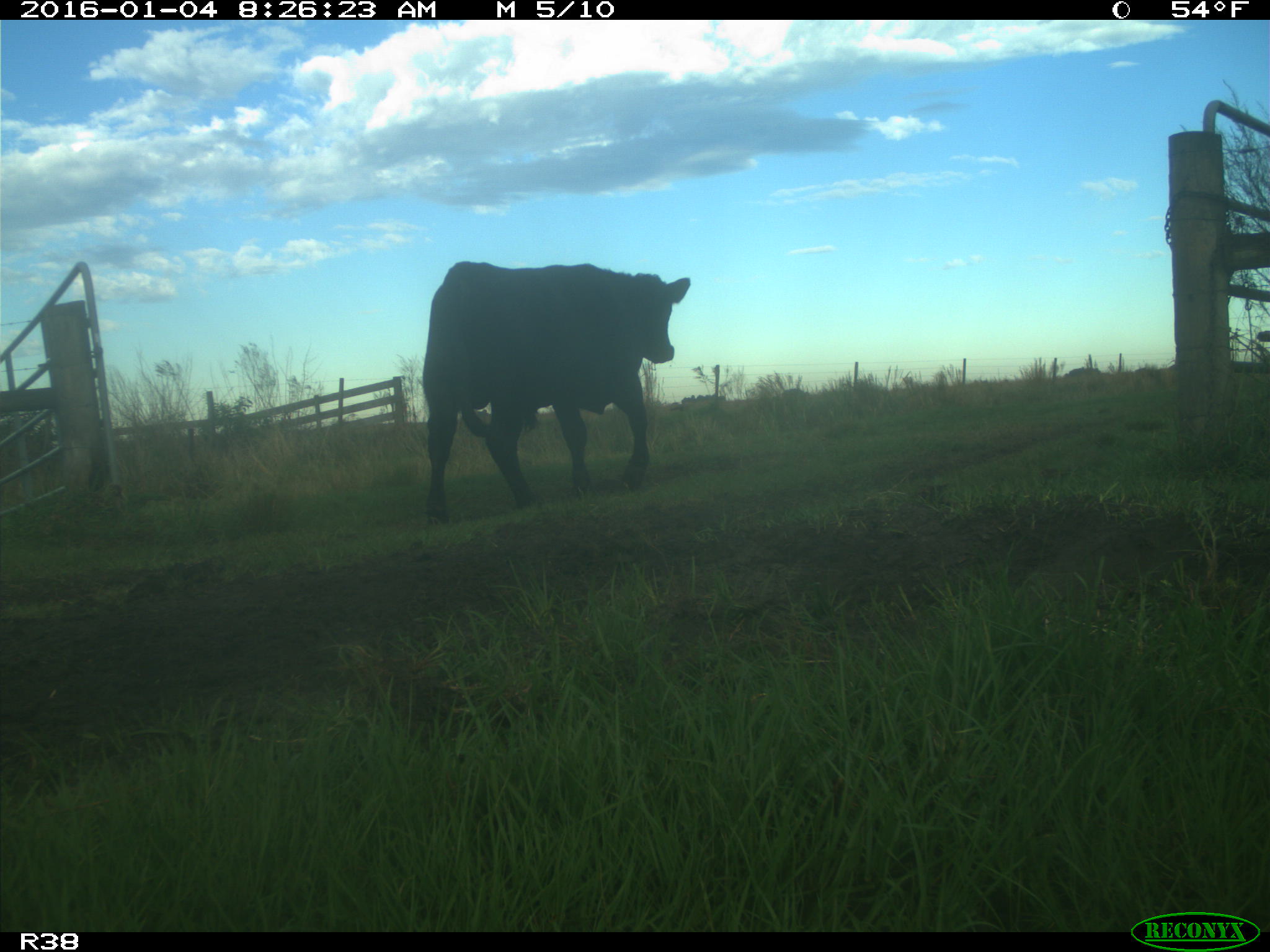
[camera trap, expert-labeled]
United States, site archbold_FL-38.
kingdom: Animalia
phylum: Chordata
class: Mammalia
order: Artiodactyla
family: Bovidae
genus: Bos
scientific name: Bos taurus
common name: domestic cow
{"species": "Bos taurus (domestic cow)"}